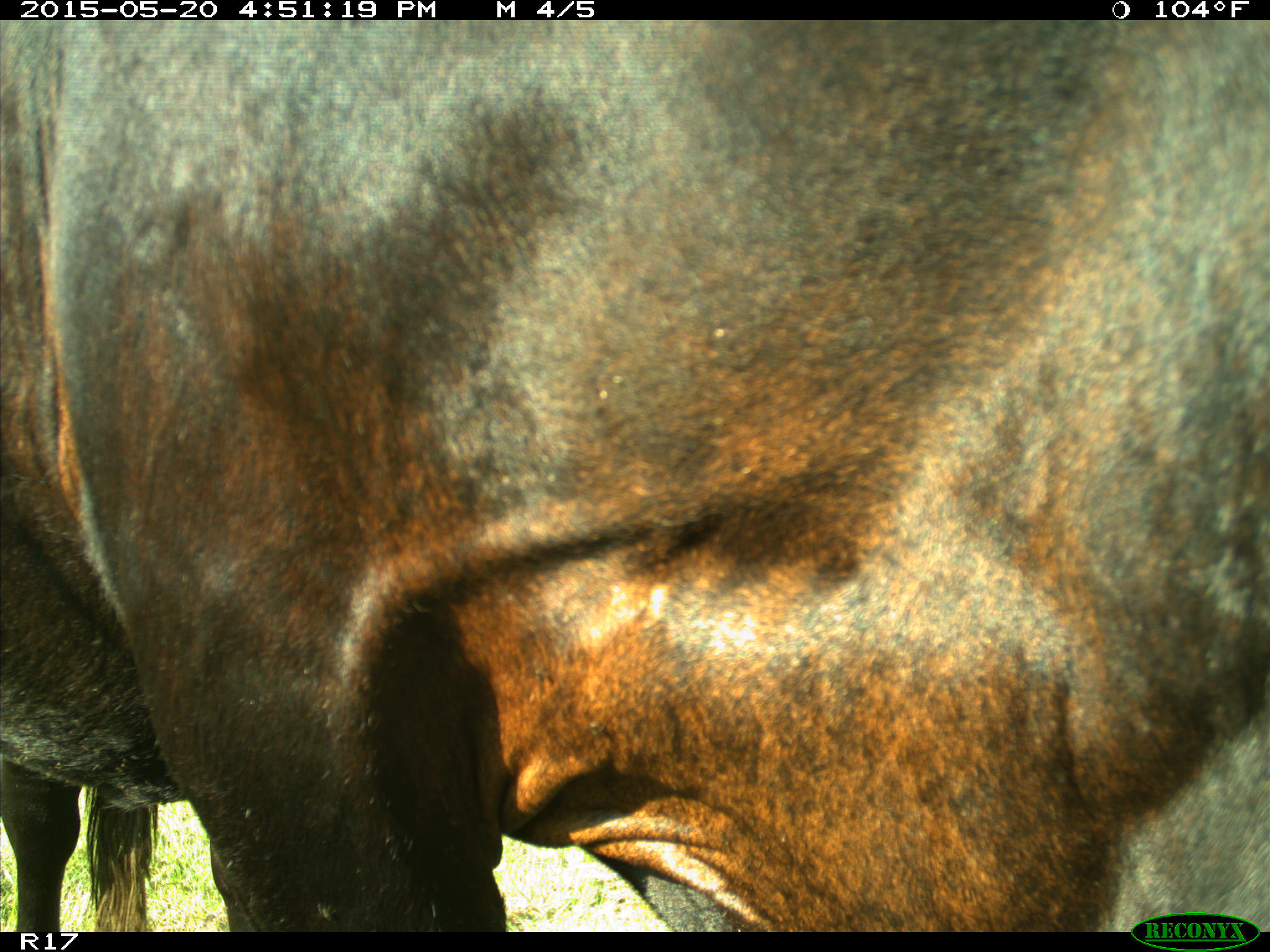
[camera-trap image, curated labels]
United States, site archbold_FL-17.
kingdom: Animalia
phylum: Chordata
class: Mammalia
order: Artiodactyla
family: Bovidae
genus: Bos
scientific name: Bos taurus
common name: domestic cow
Bos taurus (domestic cow).